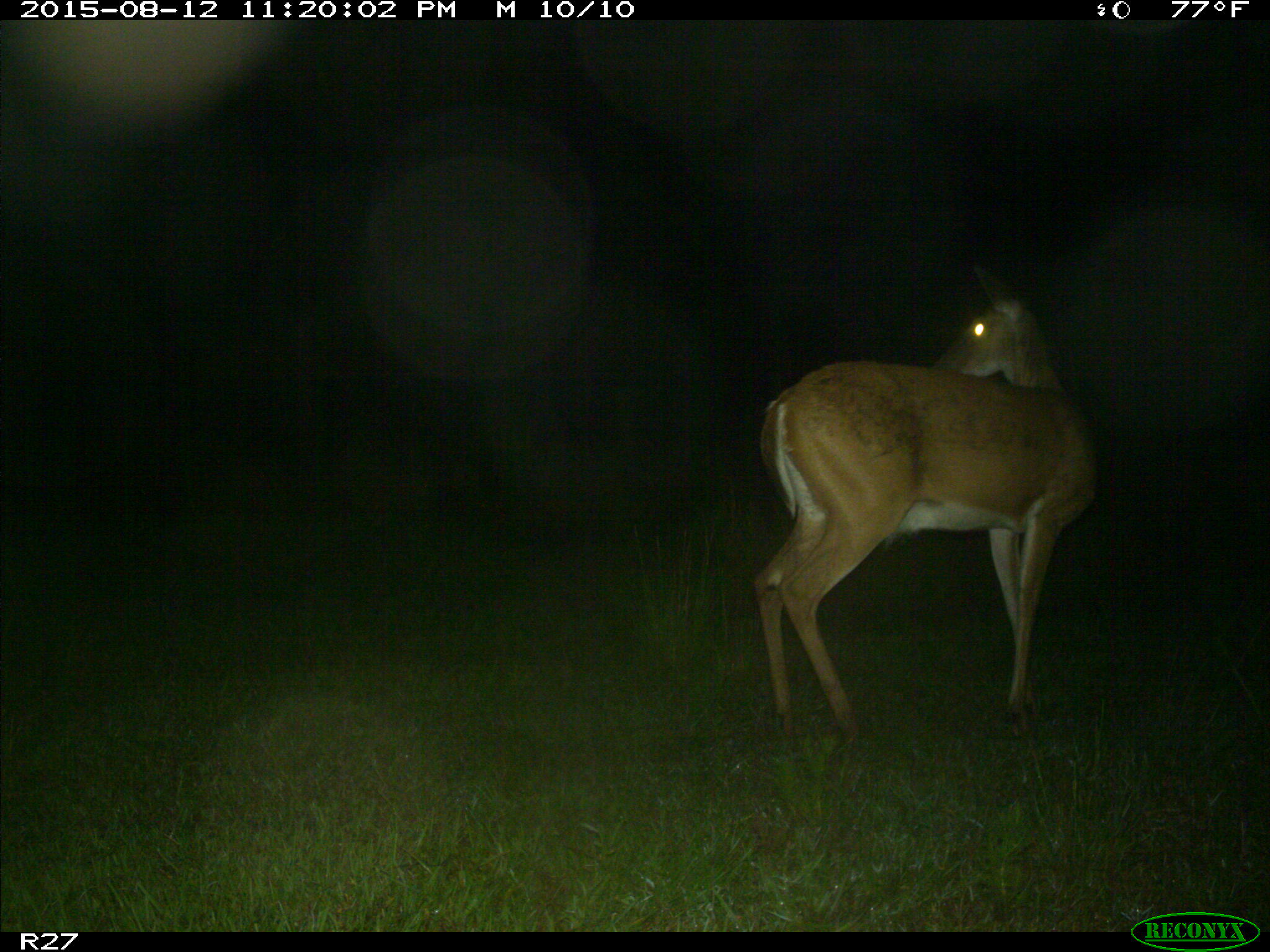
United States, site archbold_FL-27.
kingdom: Animalia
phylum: Chordata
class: Mammalia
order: Artiodactyla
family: Cervidae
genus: Odocoileus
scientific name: Odocoileus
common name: deer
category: unidentified deer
Unidentified deer (deer) (Odocoileus).